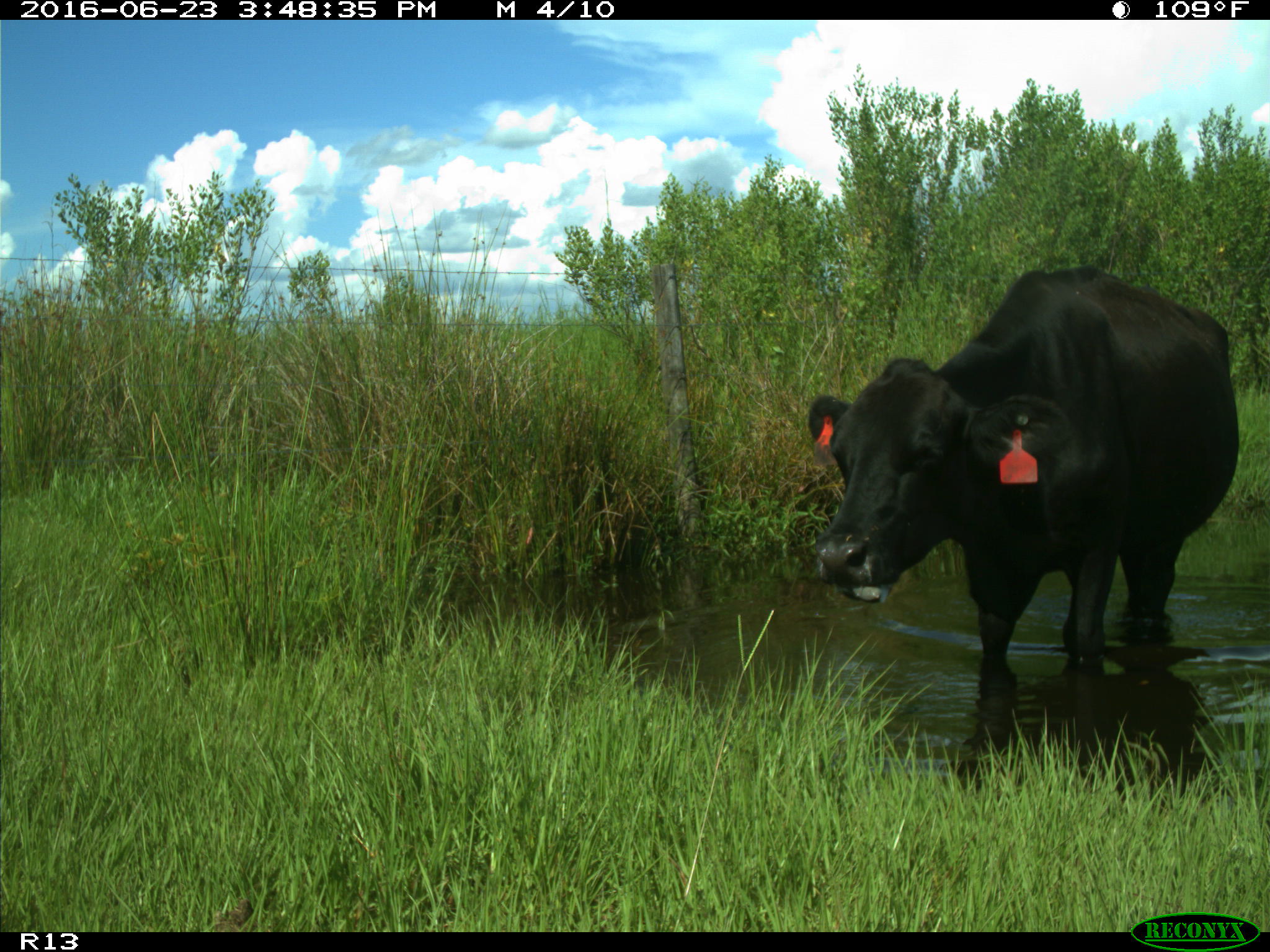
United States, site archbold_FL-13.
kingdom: Animalia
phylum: Chordata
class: Mammalia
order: Artiodactyla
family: Bovidae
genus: Bos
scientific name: Bos taurus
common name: domestic cow